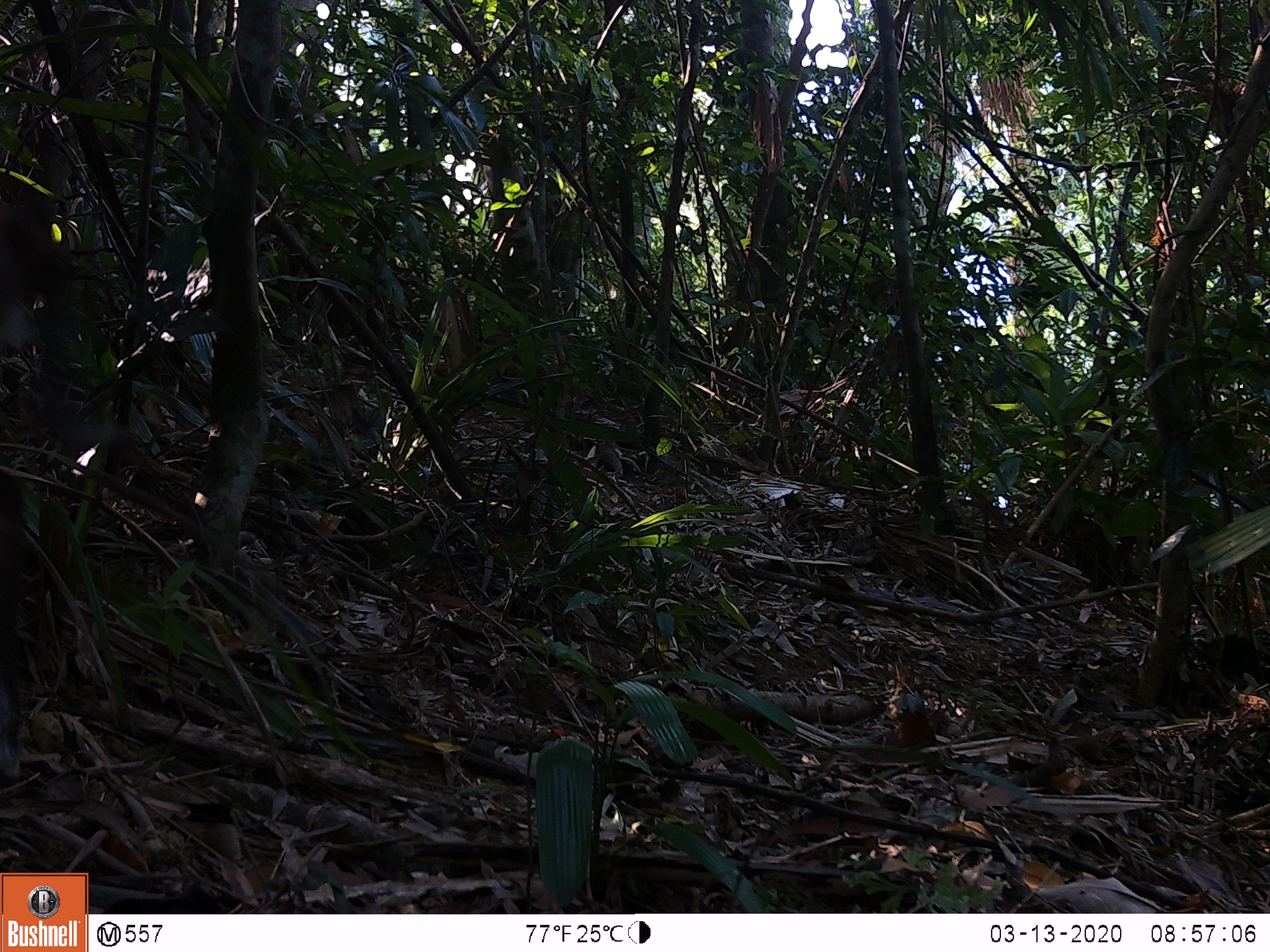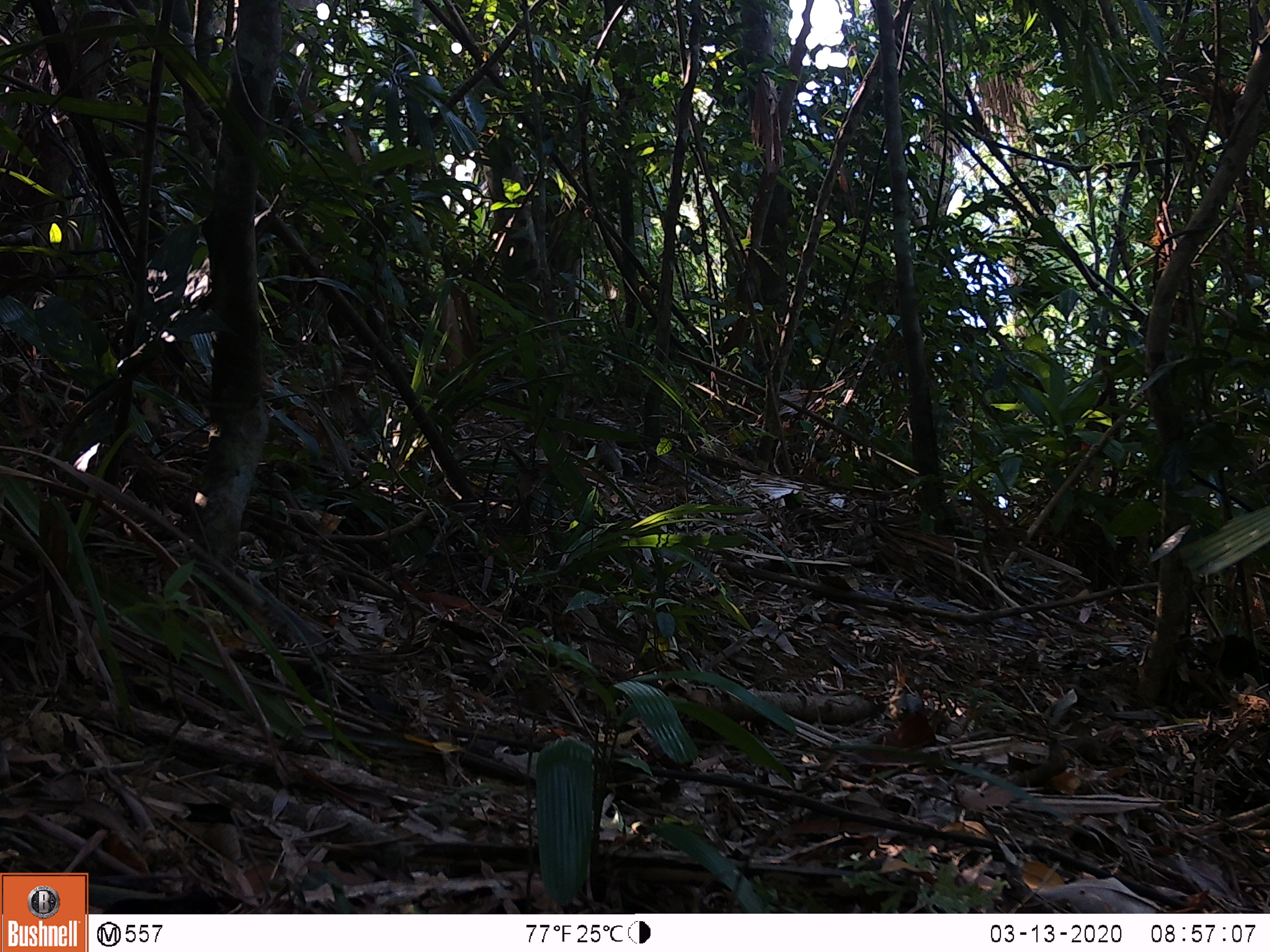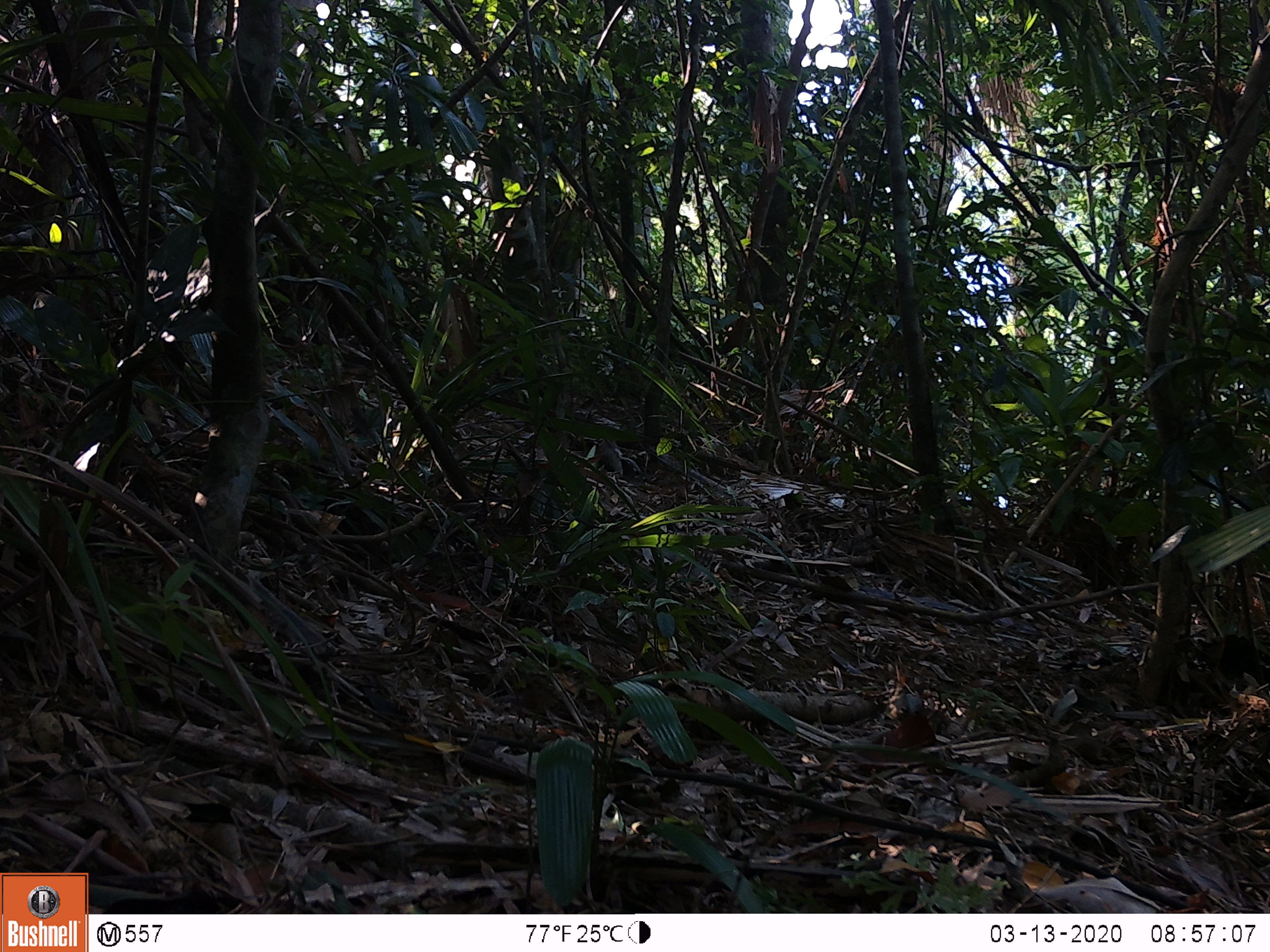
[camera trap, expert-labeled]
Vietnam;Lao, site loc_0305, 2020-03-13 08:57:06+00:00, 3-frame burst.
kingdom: Animalia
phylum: Chordata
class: Mammalia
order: Artiodactyla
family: Cervidae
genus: Muntiacus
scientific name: Muntiacus rooseveltorum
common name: roosevelt's muntjac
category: roosevelts muntjac group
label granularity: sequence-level